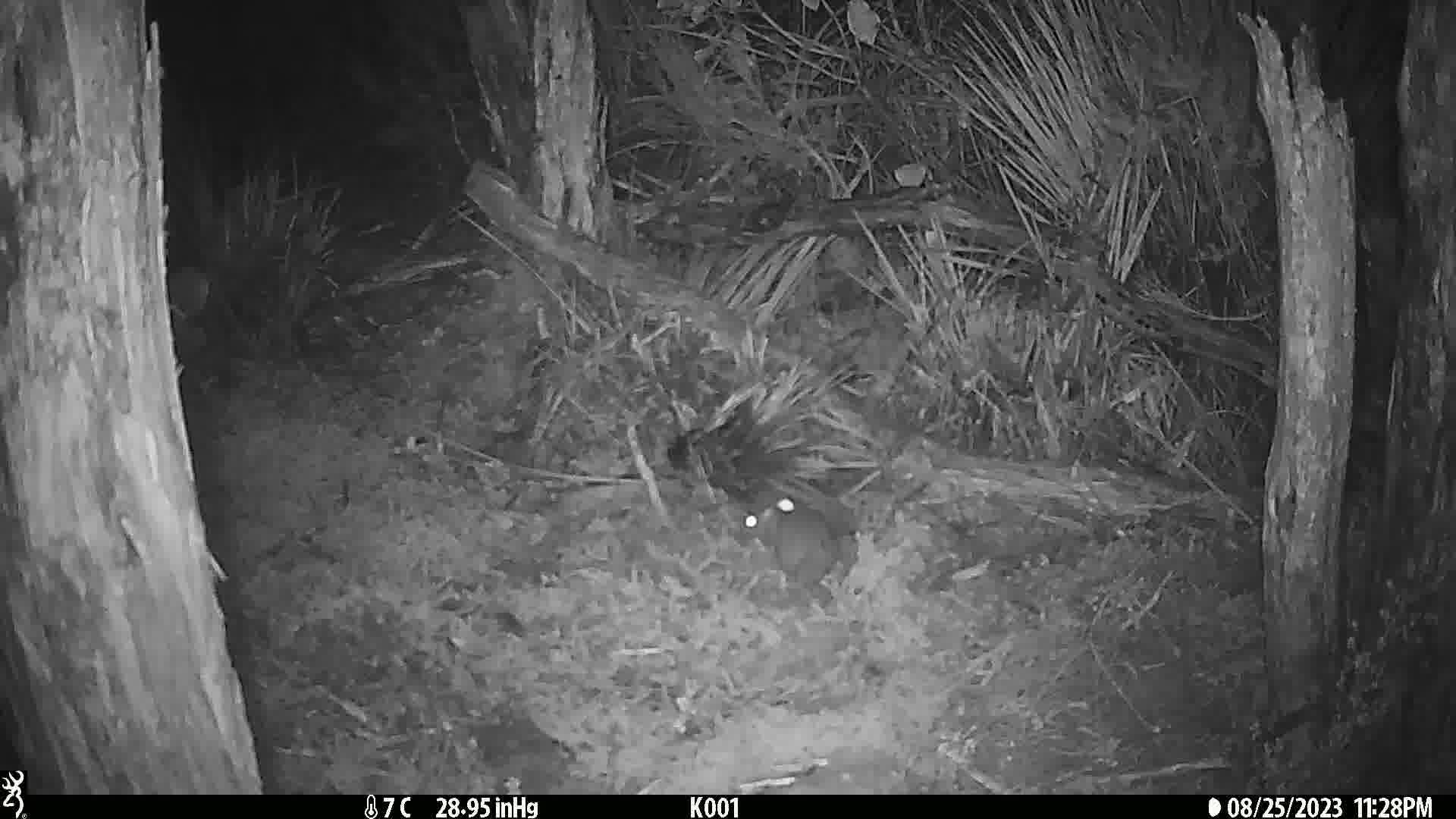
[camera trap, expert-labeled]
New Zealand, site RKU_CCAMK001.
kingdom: Animalia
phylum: Chordata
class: Mammalia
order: Rodentia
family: Muridae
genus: Rattus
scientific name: Rattus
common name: rat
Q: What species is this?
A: Rat (Rattus).